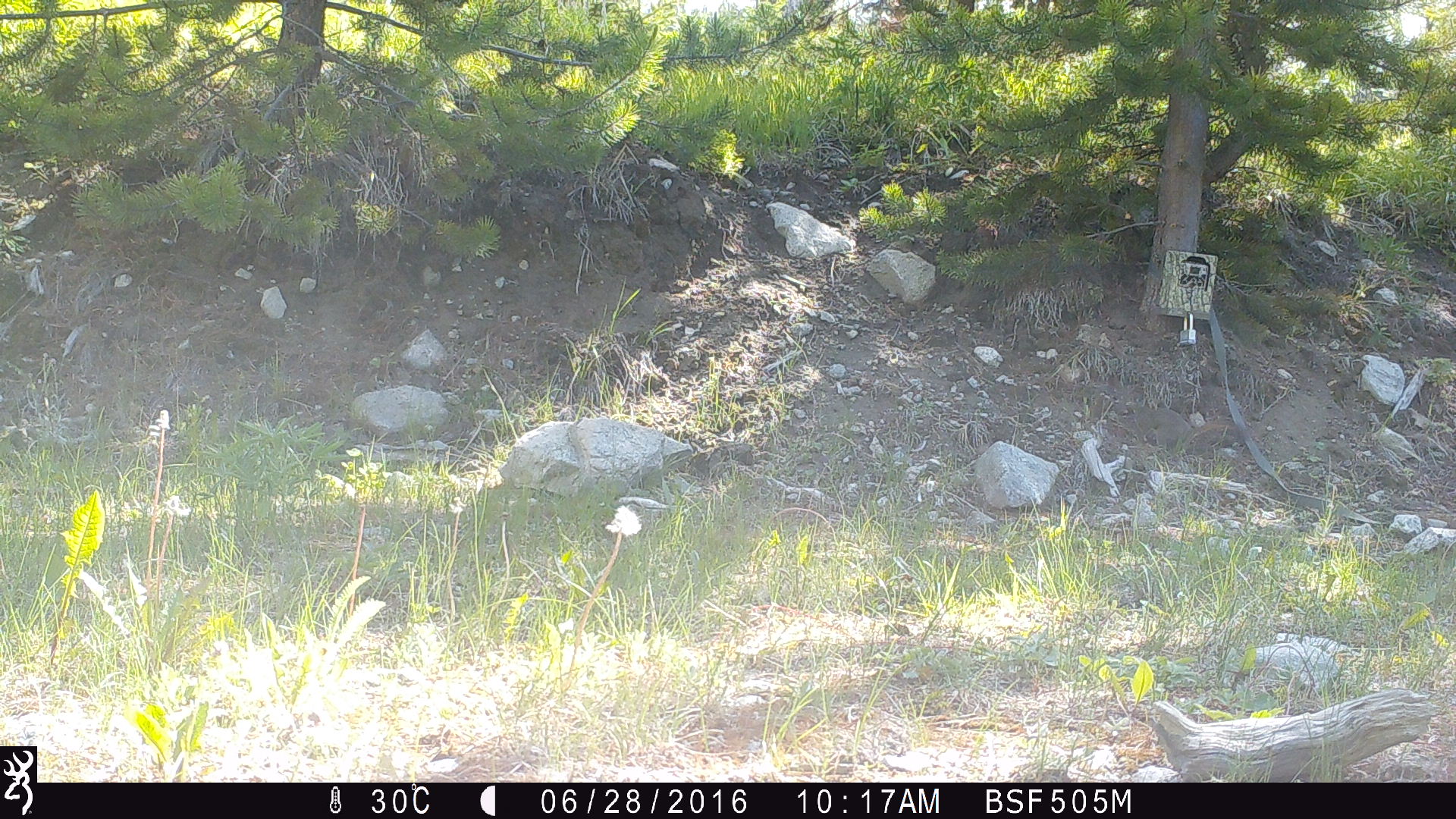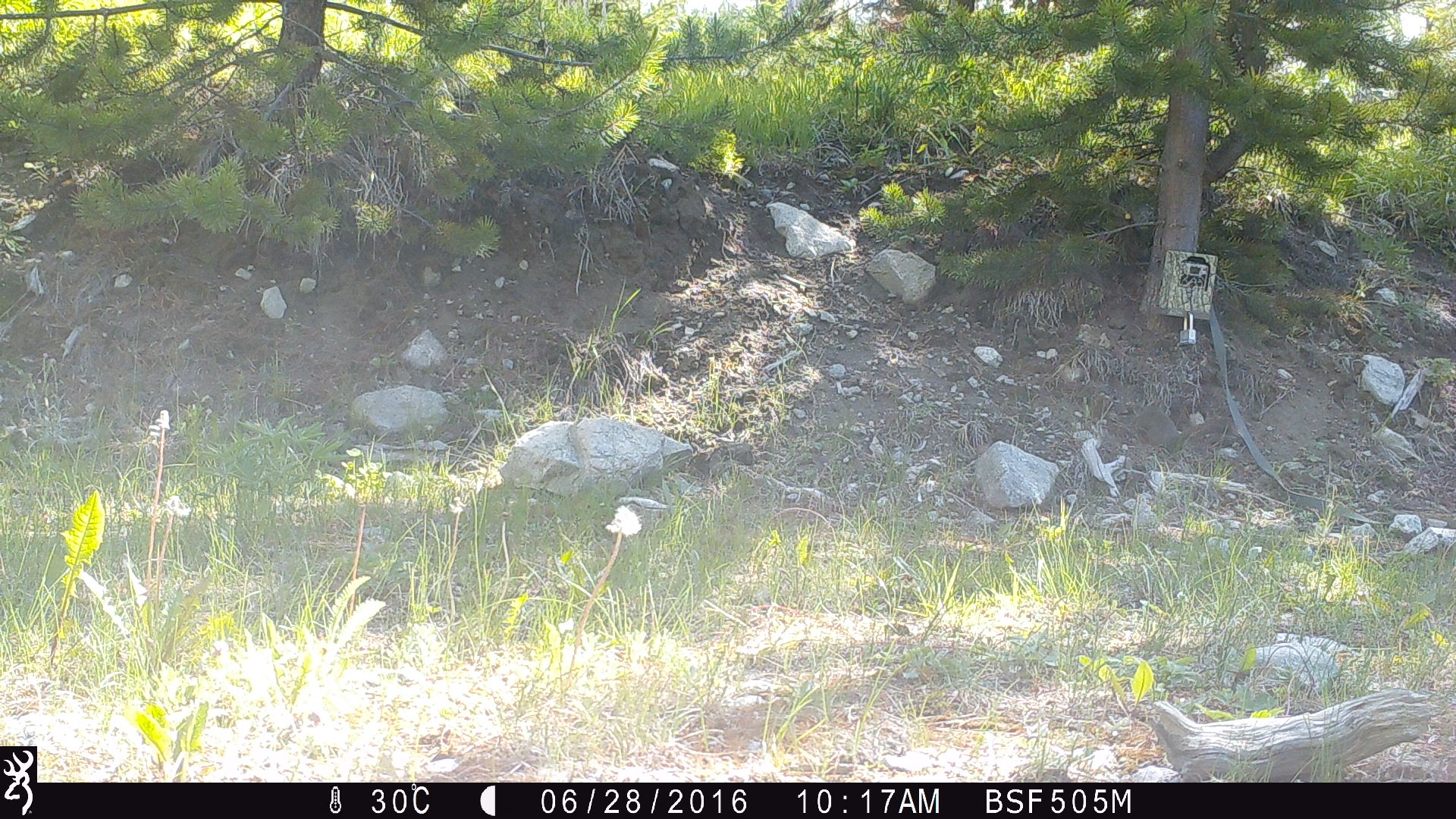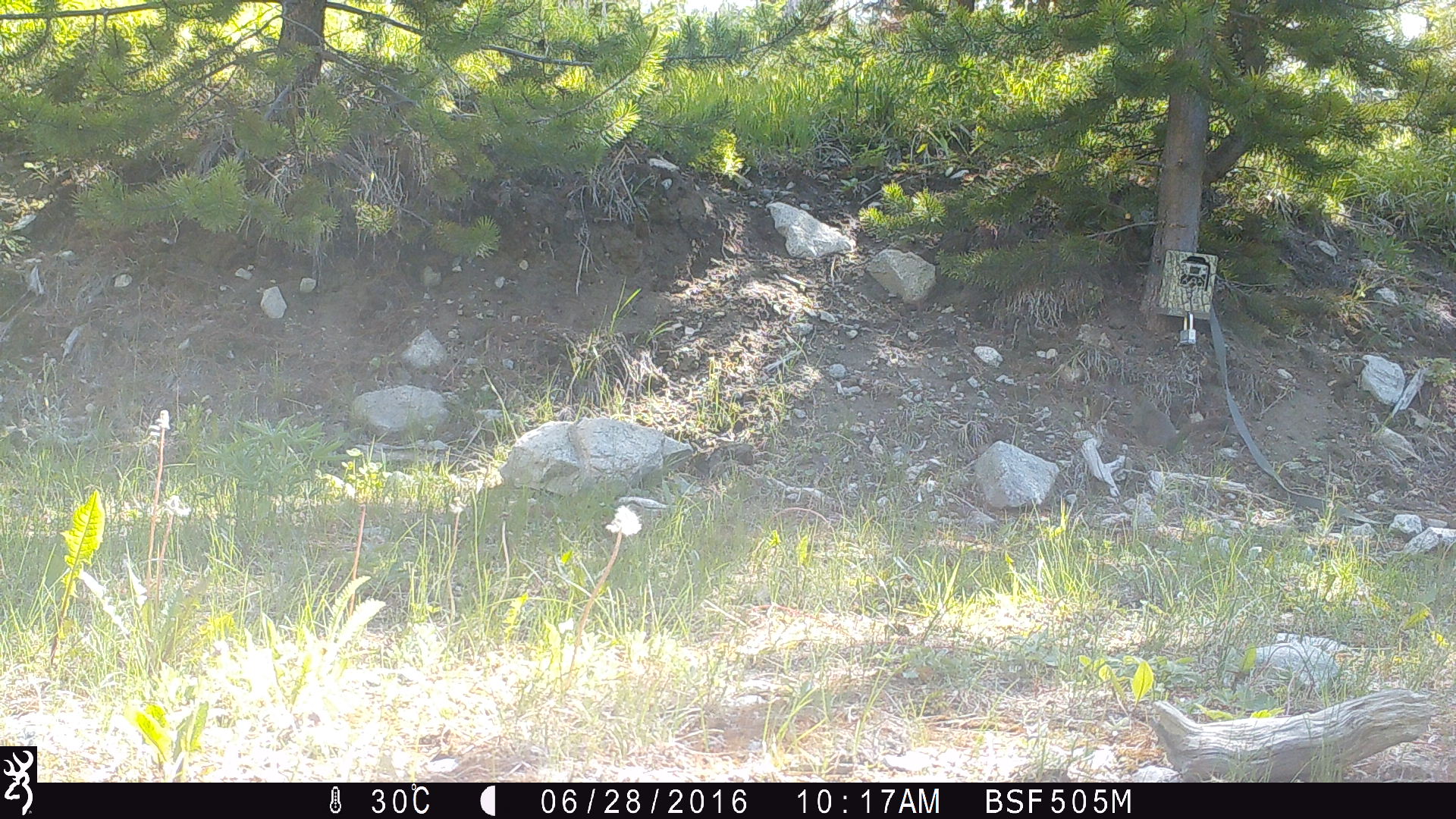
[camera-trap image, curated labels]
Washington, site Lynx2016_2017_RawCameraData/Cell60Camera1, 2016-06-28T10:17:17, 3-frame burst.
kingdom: Animalia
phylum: Chordata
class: Mammalia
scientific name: Mammalia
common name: small mammal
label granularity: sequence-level